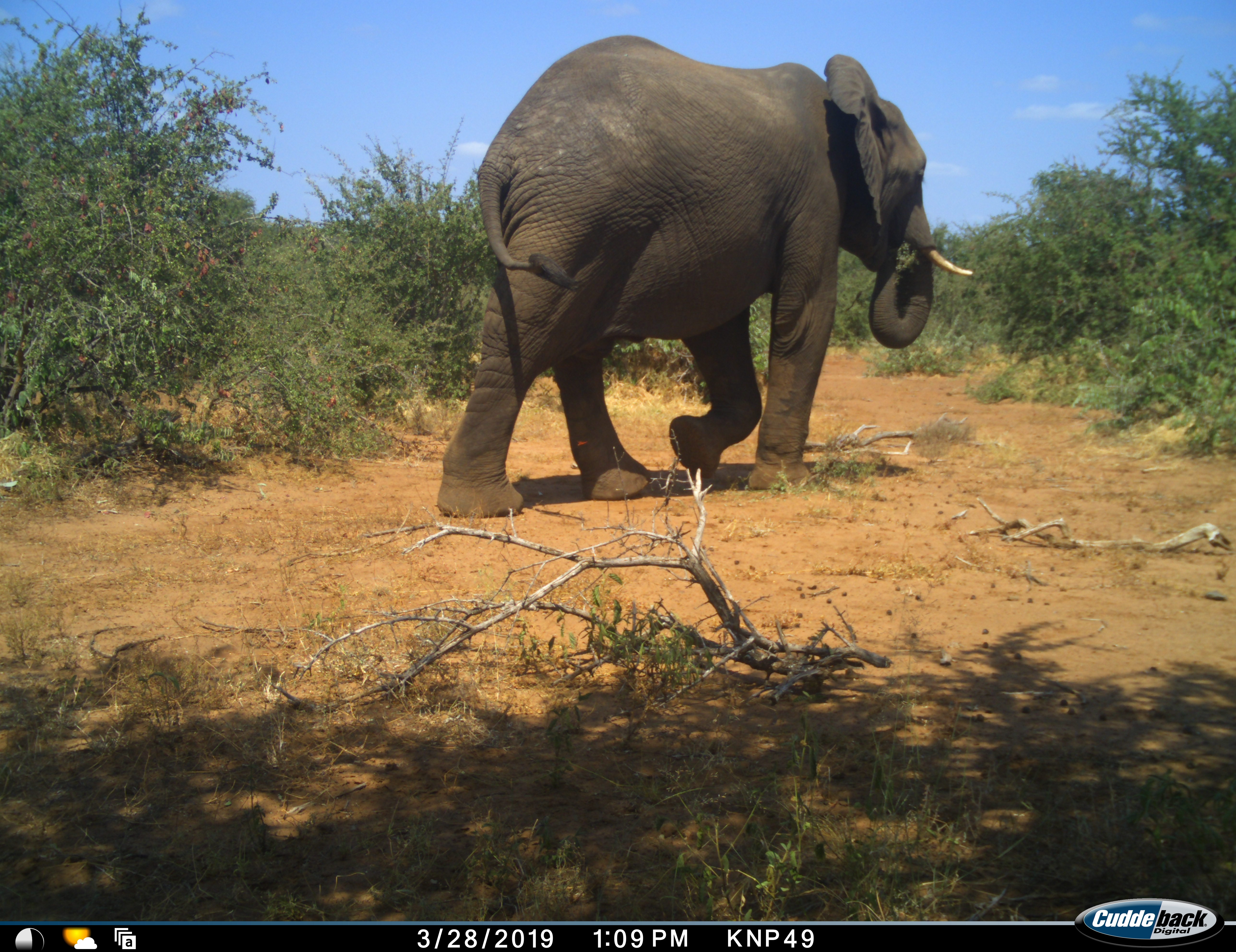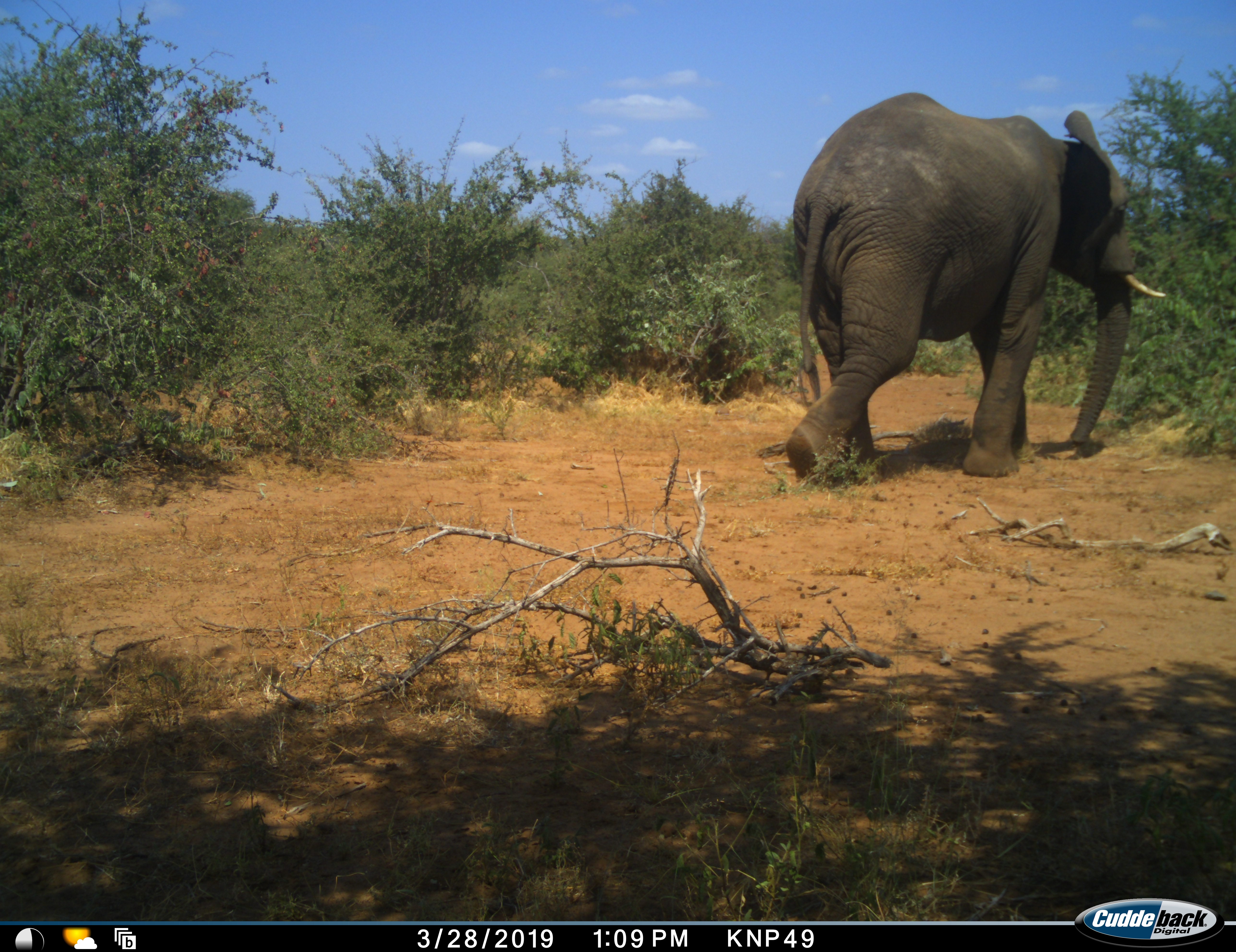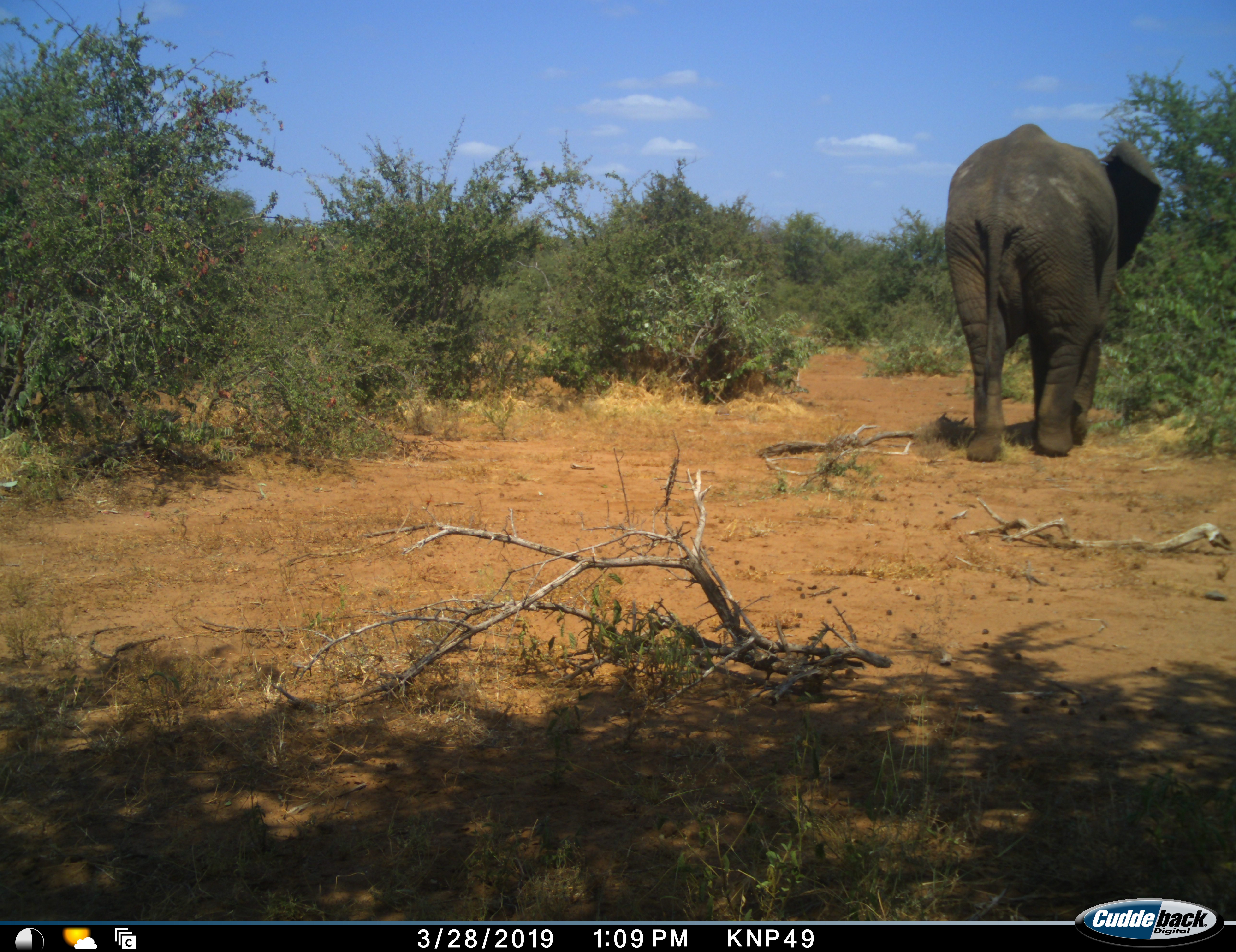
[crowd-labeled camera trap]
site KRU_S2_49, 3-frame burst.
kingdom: Animalia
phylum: Chordata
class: Mammalia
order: Proboscidea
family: Elephantidae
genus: Loxodonta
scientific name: Loxodonta africana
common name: african bush elephant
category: elephant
Elephant (african bush elephant) (Loxodonta africana), count 1. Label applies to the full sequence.